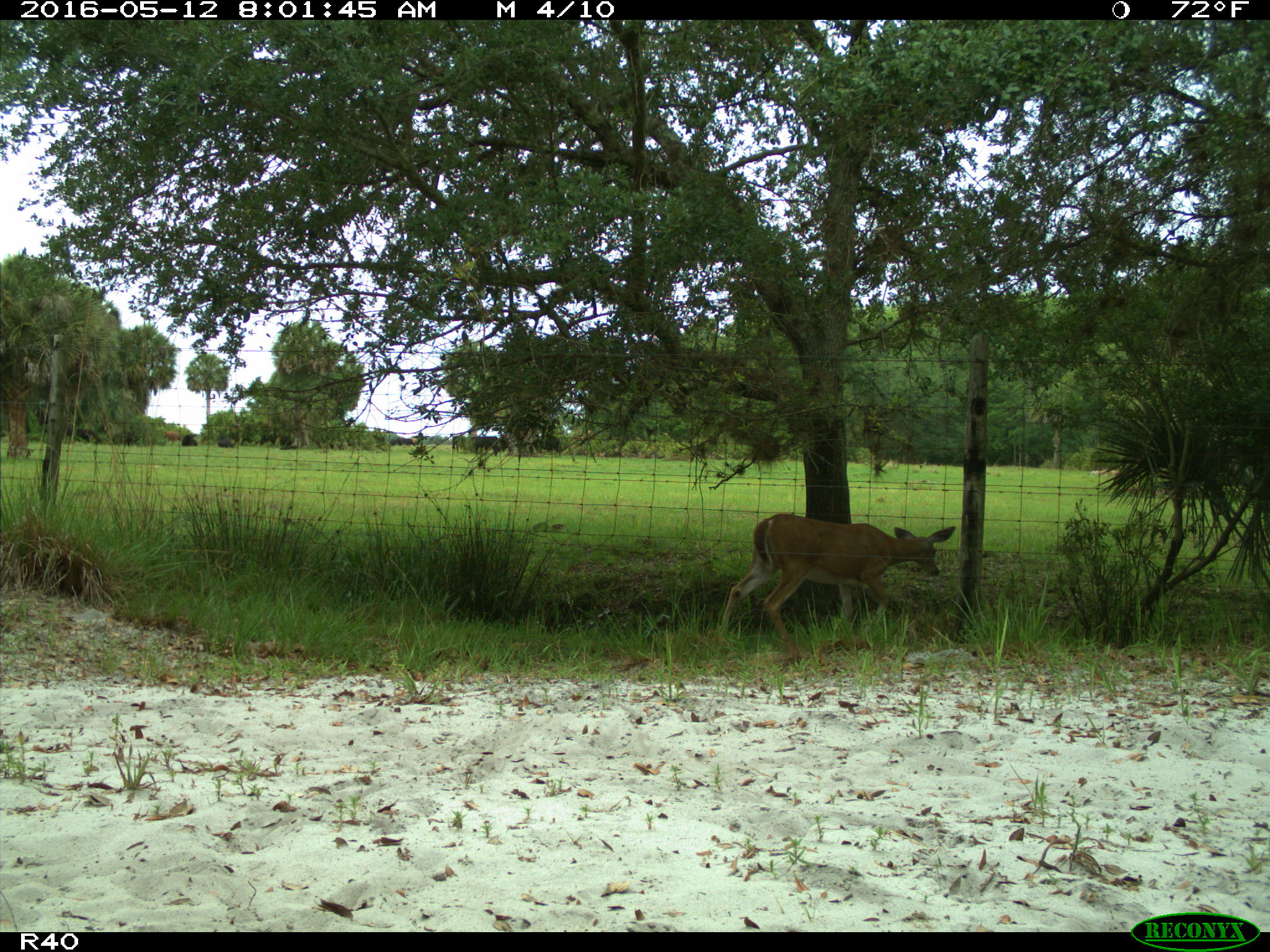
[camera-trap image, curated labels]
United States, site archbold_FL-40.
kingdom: Animalia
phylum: Chordata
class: Mammalia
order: Artiodactyla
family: Cervidae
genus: Odocoileus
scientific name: Odocoileus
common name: deer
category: unidentified deer